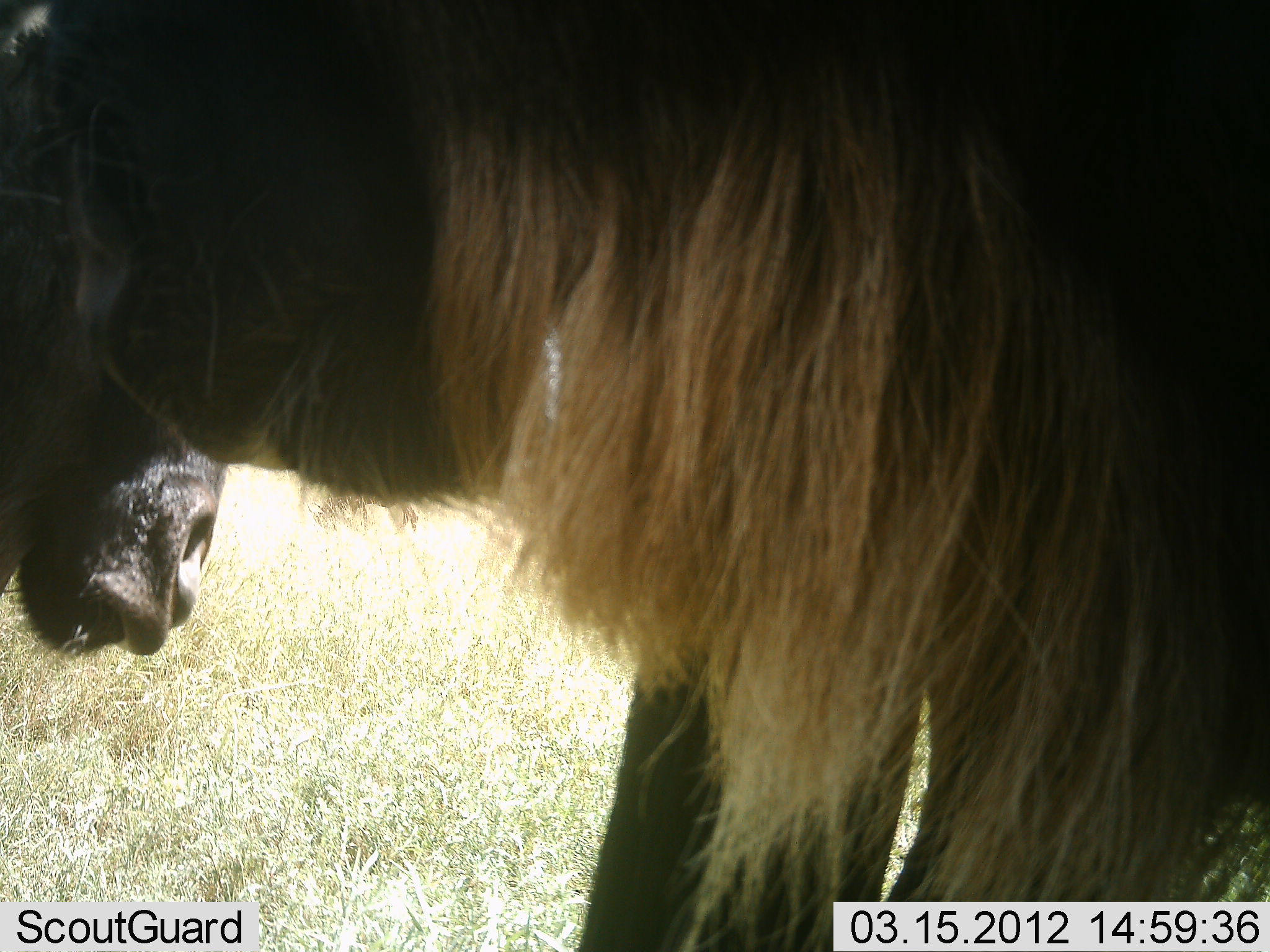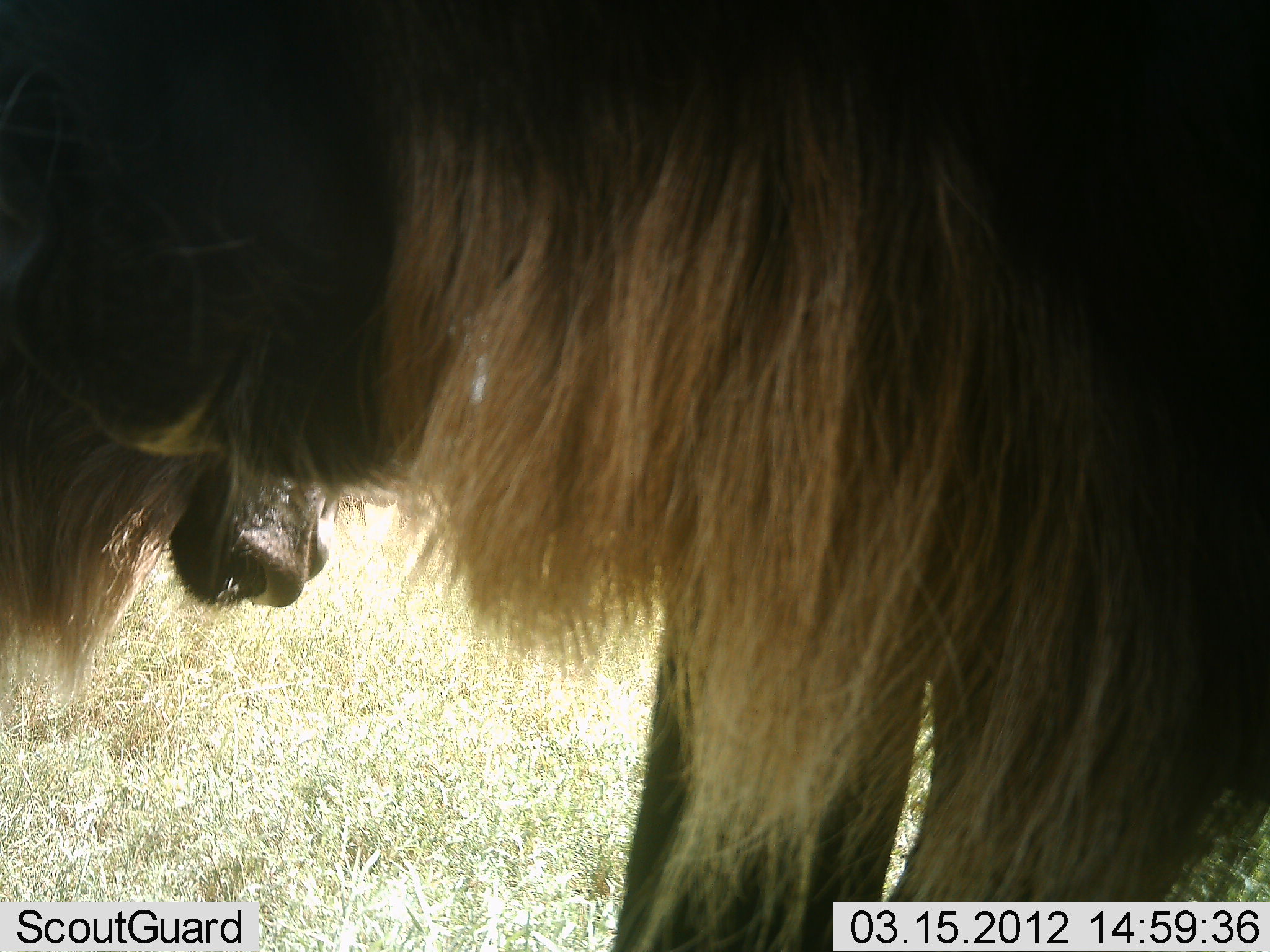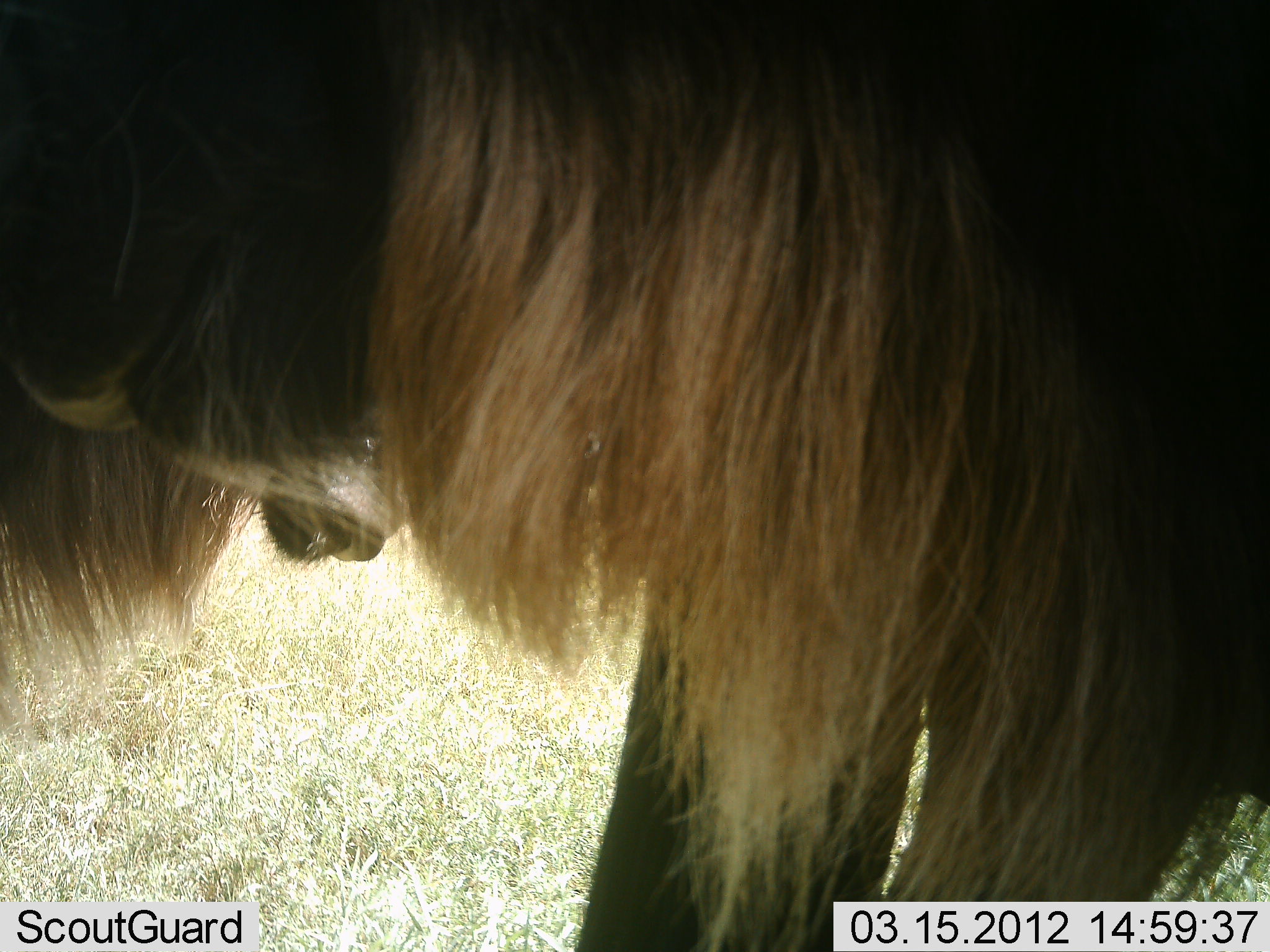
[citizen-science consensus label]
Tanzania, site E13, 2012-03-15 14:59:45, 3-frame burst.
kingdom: Animalia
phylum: Chordata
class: Mammalia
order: Artiodactyla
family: Bovidae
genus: Connochaetes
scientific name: Connochaetes taurinus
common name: blue wildebeest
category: wildebeest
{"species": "wildebeest (blue wildebeest) (Connochaetes taurinus)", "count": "2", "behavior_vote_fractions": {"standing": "96%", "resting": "0%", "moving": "0%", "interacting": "8%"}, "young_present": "0%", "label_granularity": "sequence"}